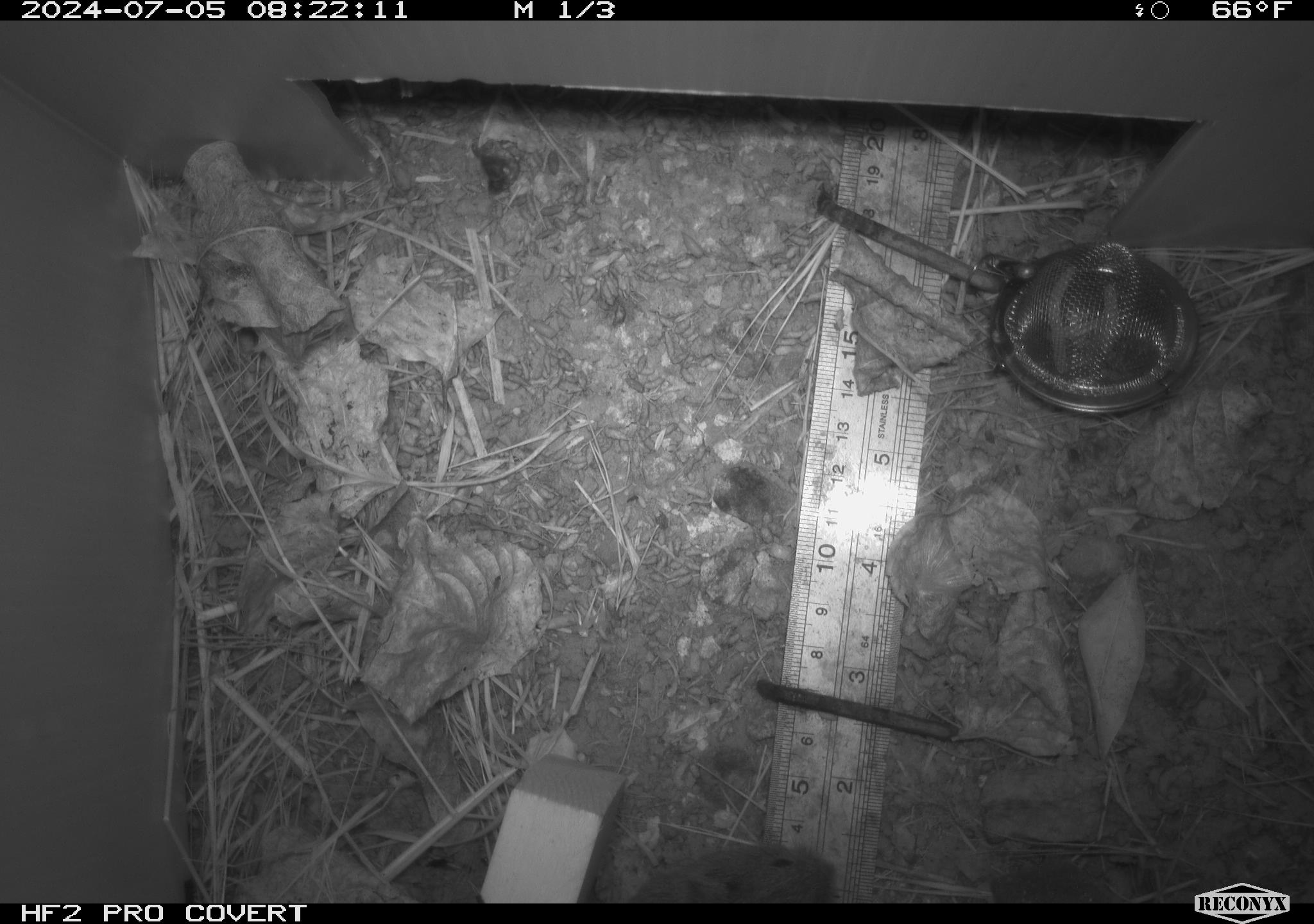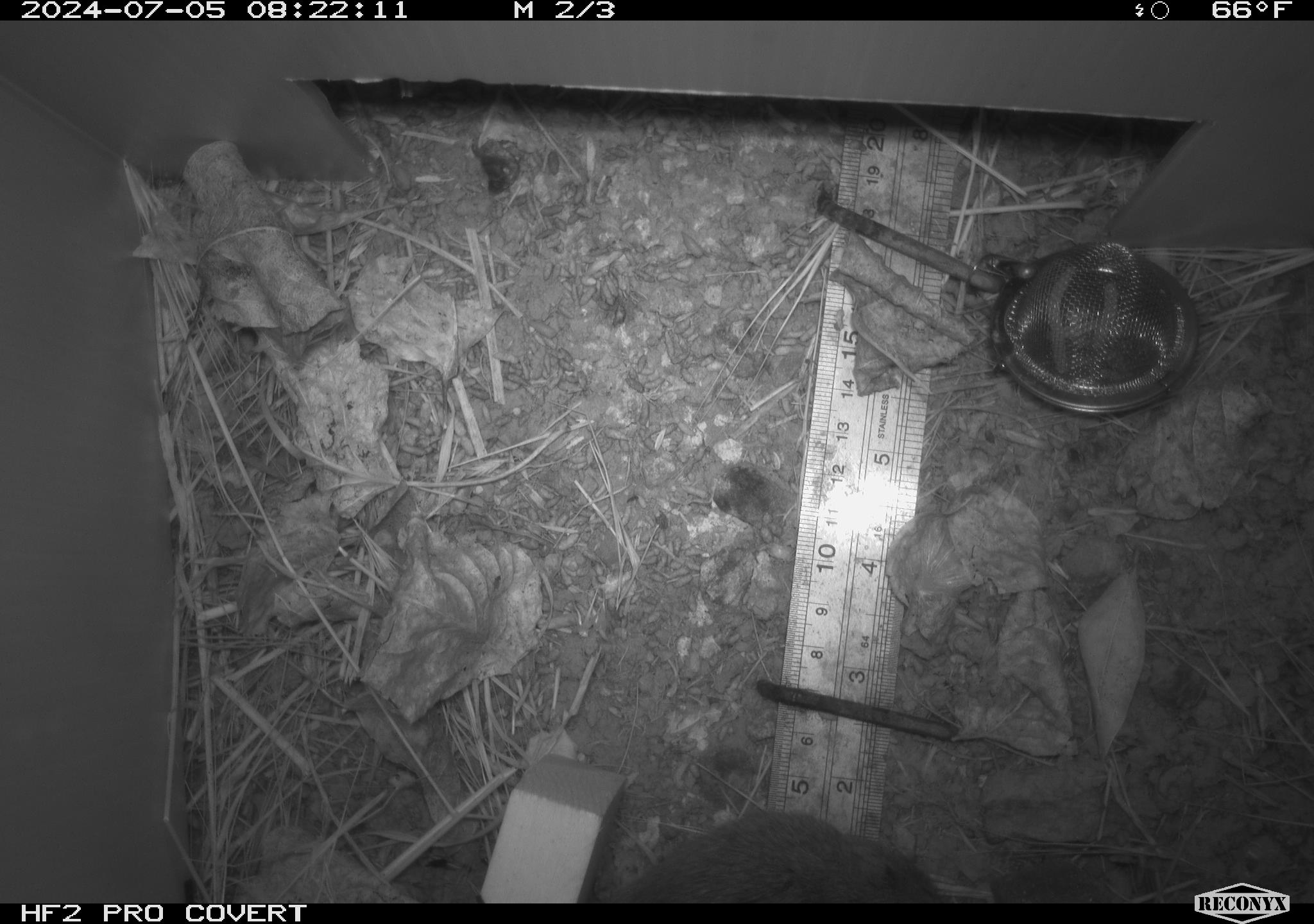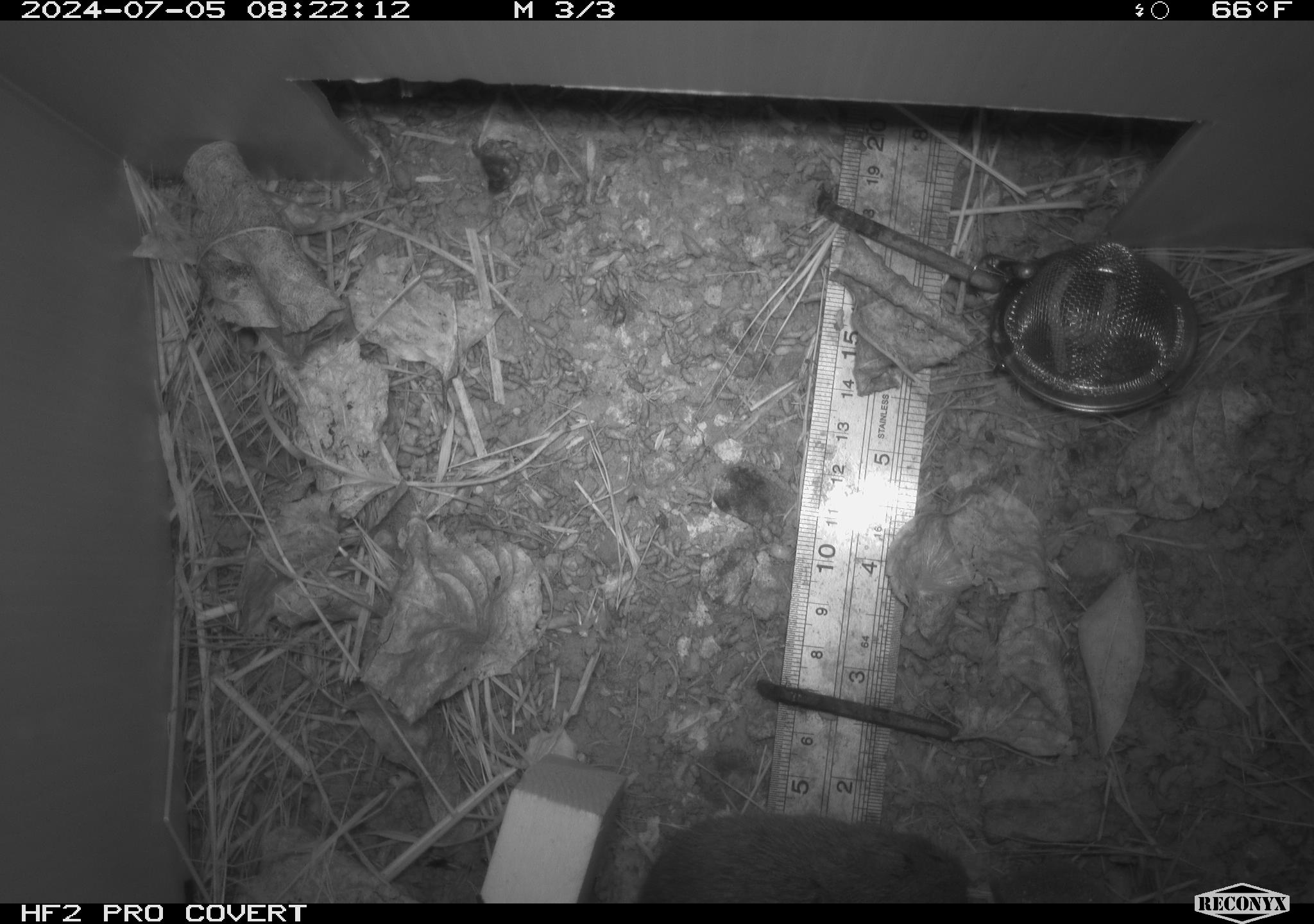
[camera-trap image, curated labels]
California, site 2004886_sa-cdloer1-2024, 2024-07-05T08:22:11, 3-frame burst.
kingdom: Animalia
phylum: Chordata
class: Mammalia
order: Rodentia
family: Cricetidae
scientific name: Arvicolinae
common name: voles, lemmings, and muskrats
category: arvicolinae subfamily